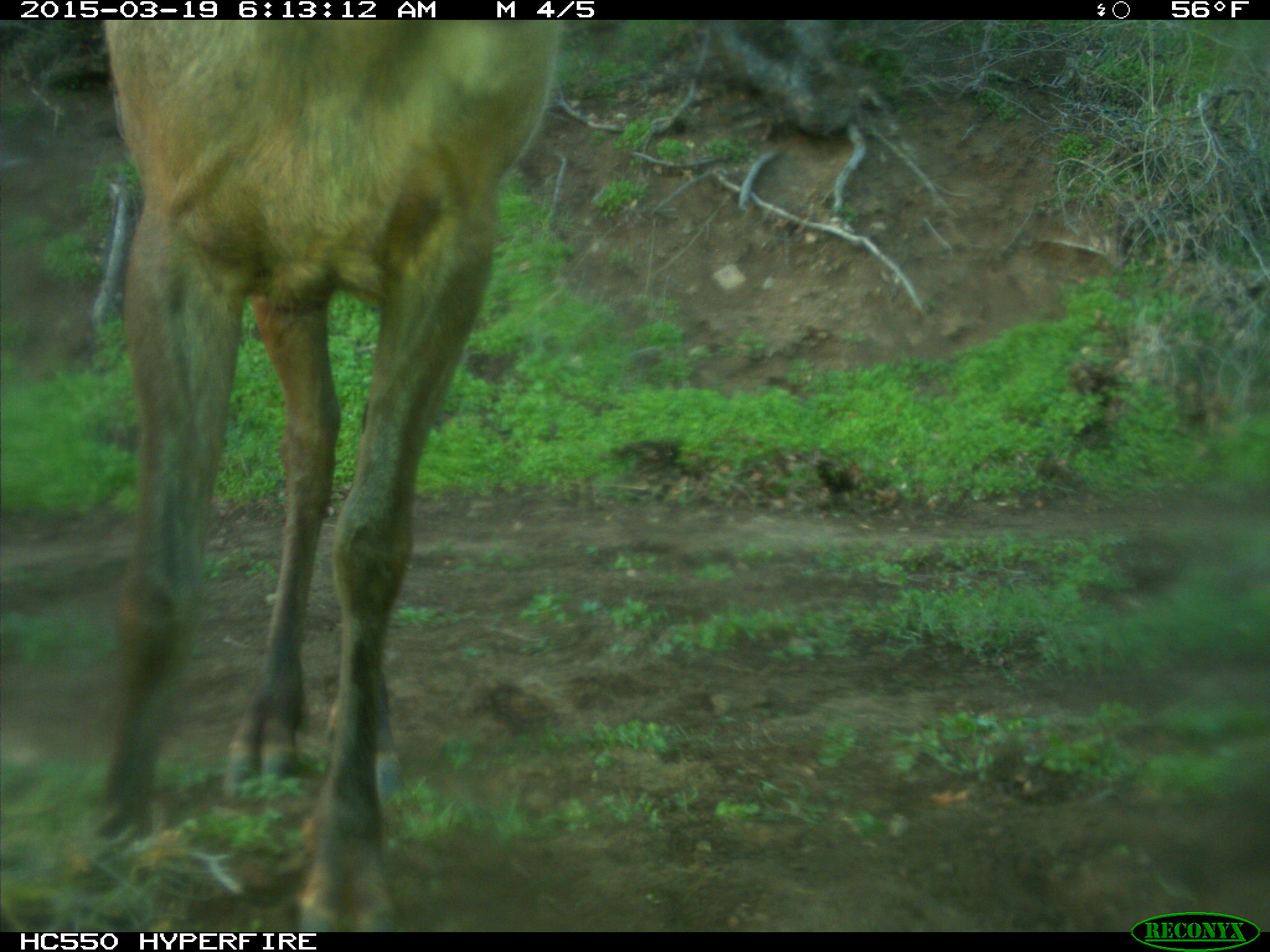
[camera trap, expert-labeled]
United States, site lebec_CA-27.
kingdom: Animalia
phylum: Chordata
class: Mammalia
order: Artiodactyla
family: Cervidae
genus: Cervus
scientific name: Cervus canadensis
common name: elk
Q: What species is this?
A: Cervus canadensis (elk).